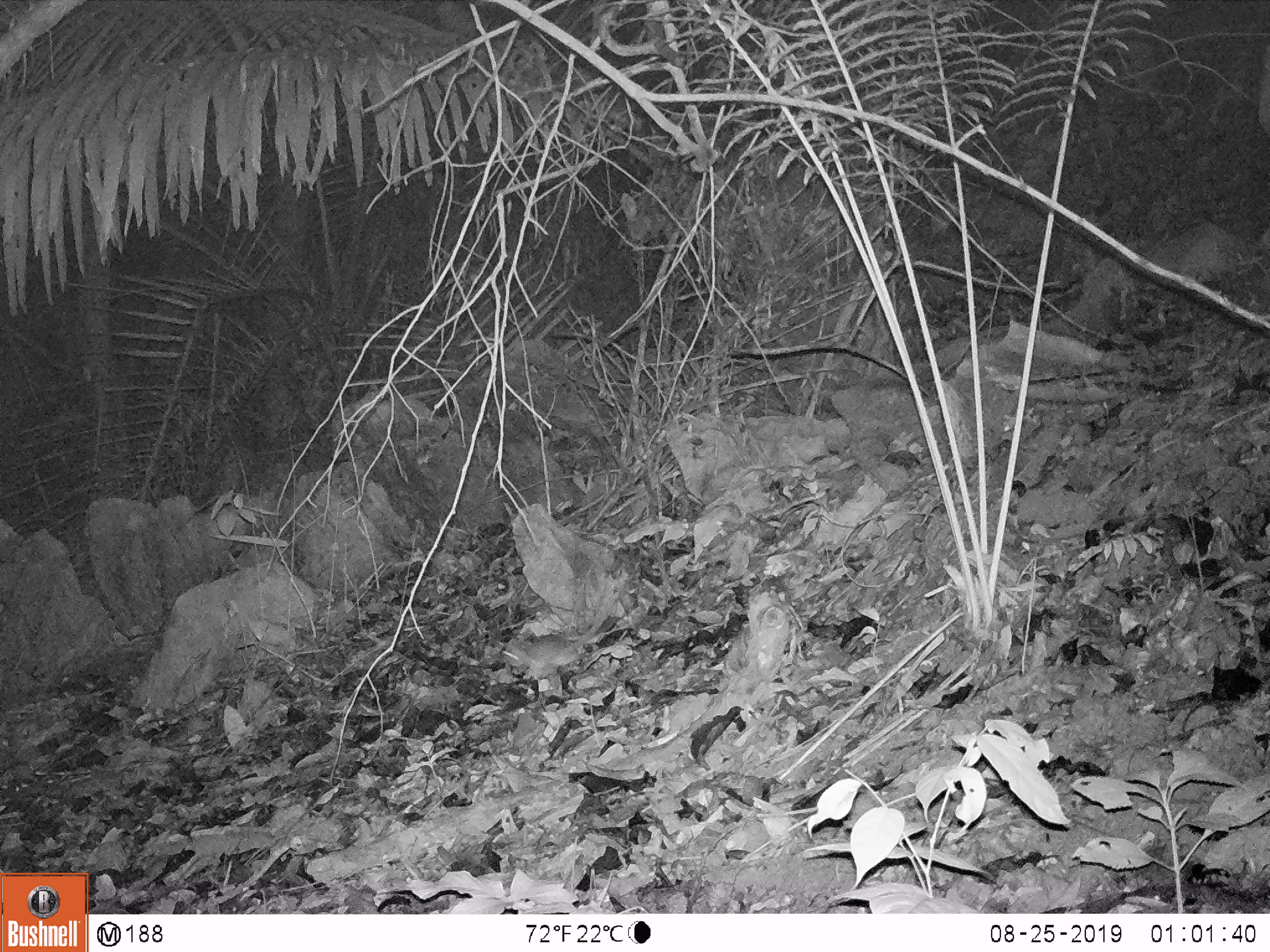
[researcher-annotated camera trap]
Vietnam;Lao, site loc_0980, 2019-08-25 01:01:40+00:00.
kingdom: Animalia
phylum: Chordata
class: Mammalia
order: Rodentia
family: Muridae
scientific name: Muridae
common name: old-world mice and rats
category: unidentified murid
Unidentified murid (old-world mice and rats) (Muridae). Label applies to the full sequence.